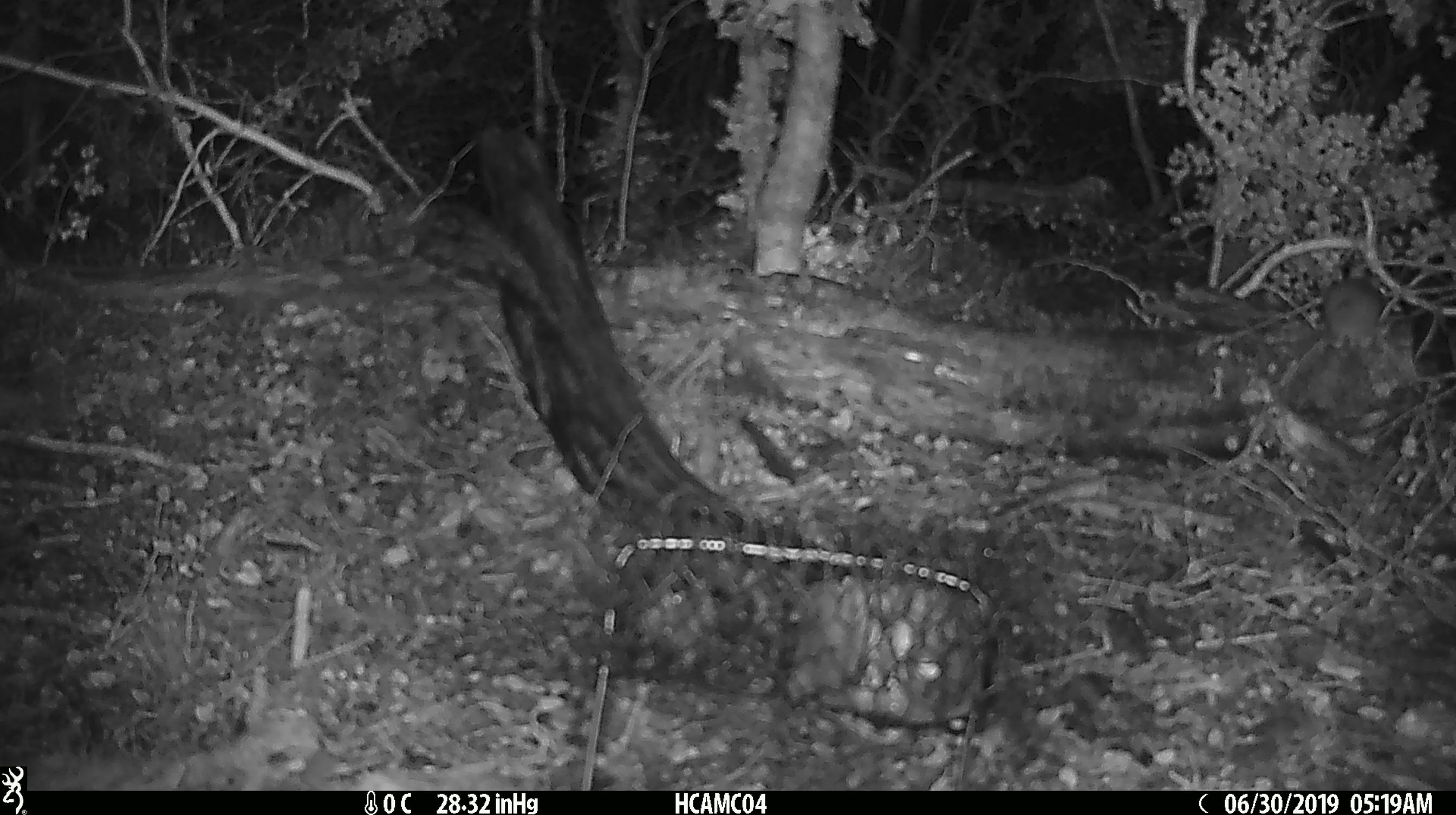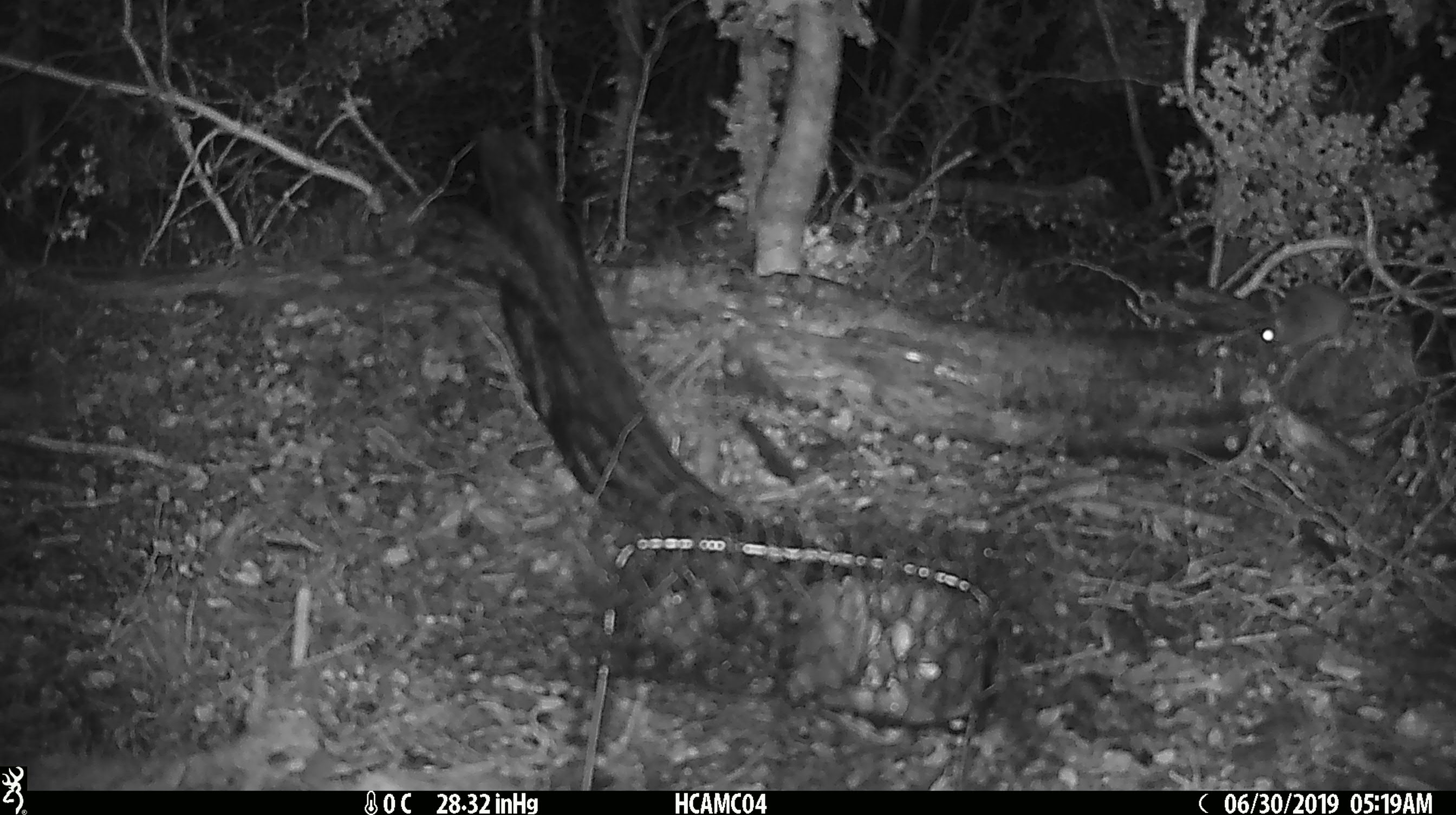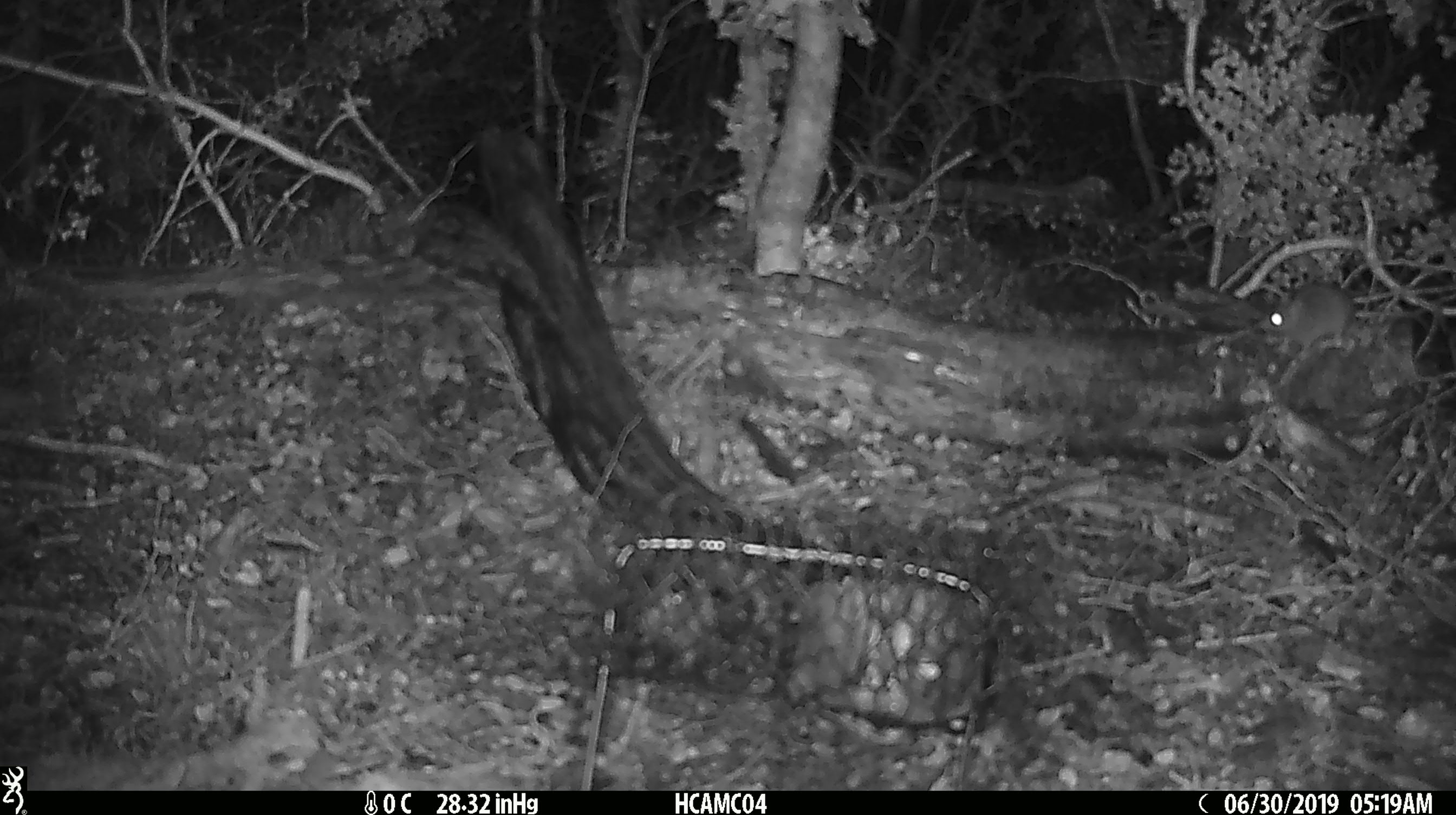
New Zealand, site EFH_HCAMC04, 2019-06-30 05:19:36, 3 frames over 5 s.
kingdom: Animalia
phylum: Chordata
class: Mammalia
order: Rodentia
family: Muridae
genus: Mus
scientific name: Mus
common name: mouse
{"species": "mouse (Mus)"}